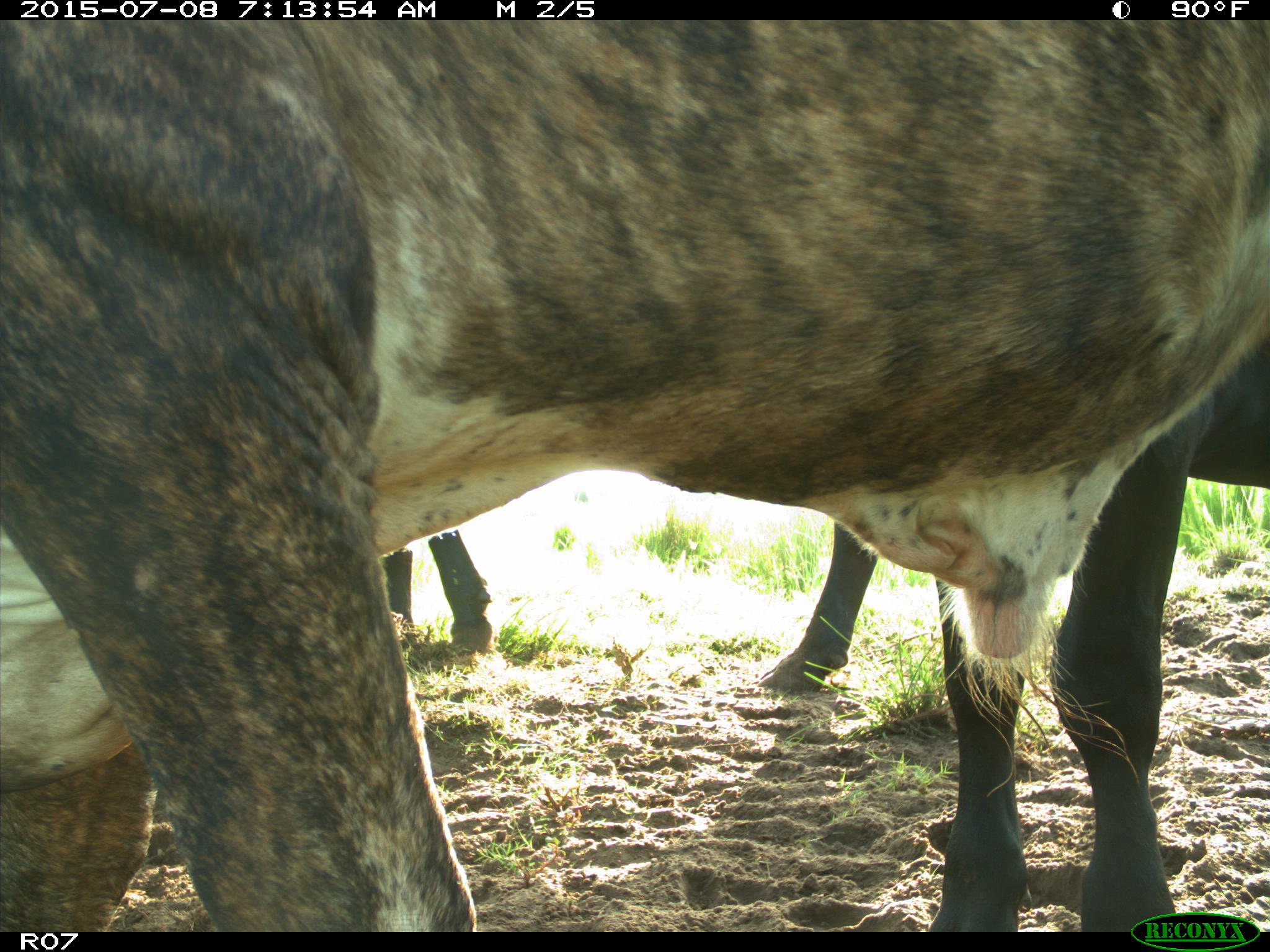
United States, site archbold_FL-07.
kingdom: Animalia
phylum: Chordata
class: Mammalia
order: Artiodactyla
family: Bovidae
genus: Bos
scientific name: Bos taurus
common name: domestic cow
Bos taurus (domestic cow).